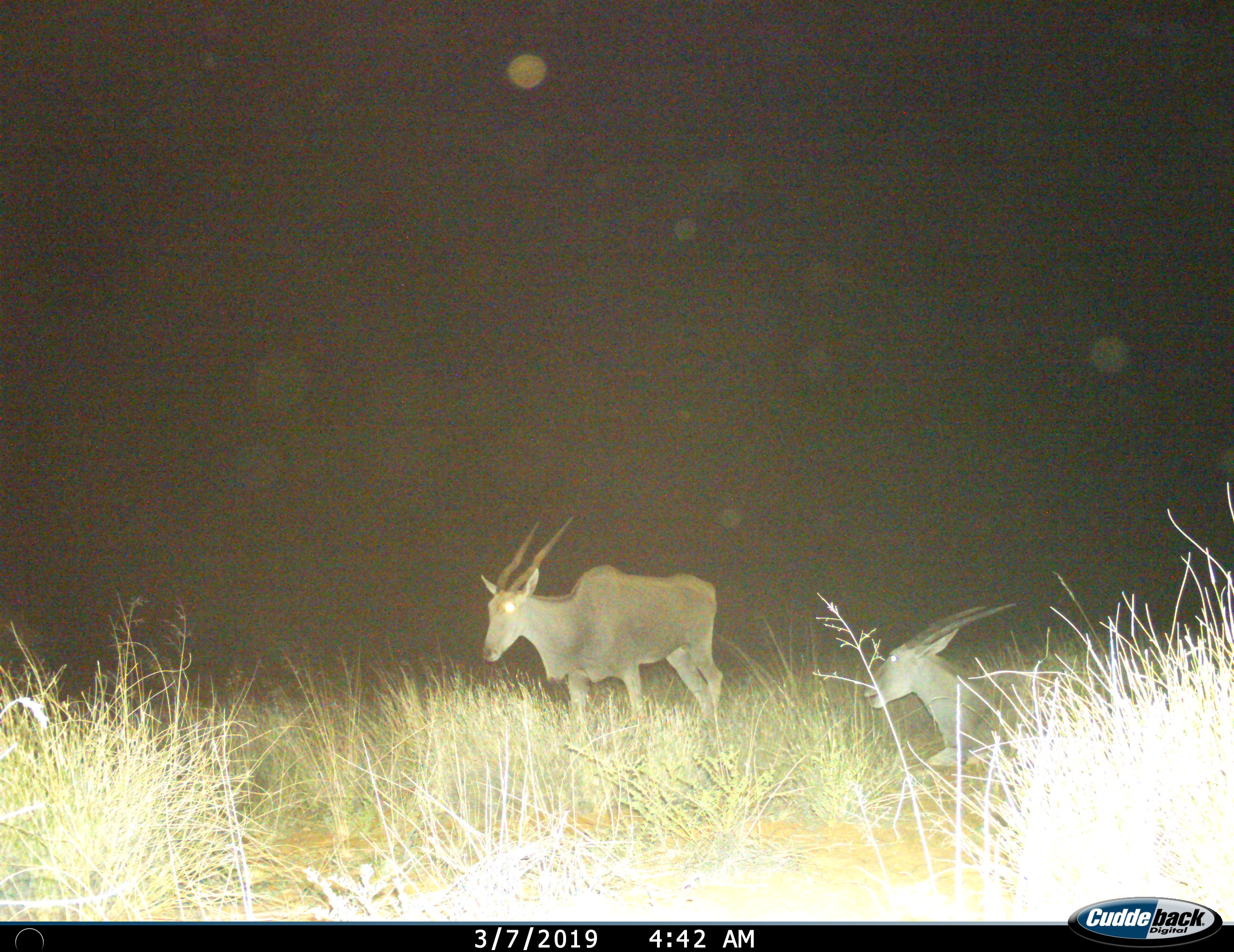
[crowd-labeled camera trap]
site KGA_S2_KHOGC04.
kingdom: Animalia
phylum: Chordata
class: Mammalia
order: Artiodactyla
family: Bovidae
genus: Tragelaphus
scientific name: Tragelaphus oryx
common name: eland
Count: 2.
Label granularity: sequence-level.